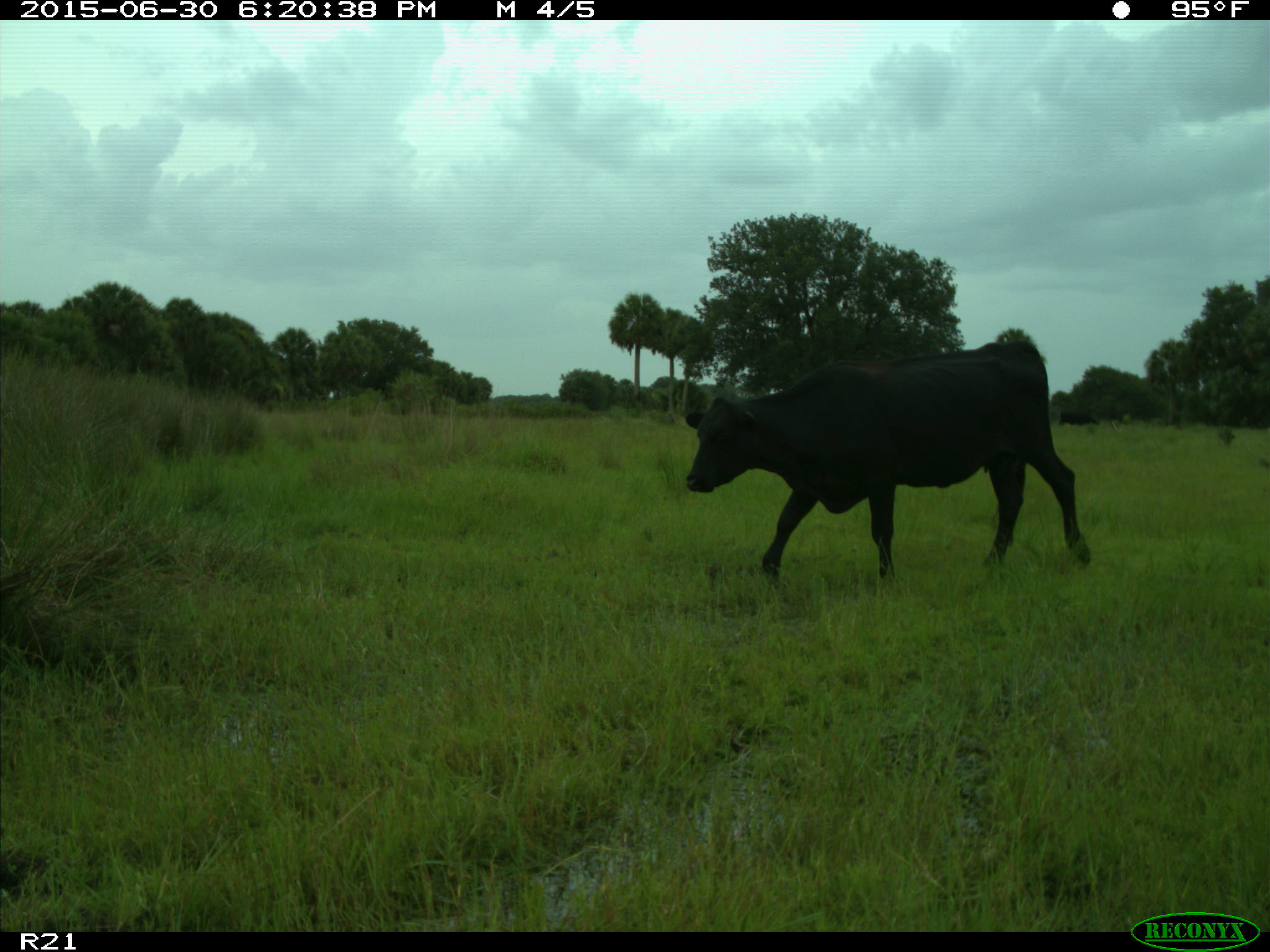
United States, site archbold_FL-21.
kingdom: Animalia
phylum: Chordata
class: Mammalia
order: Artiodactyla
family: Bovidae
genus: Bos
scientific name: Bos taurus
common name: domestic cow